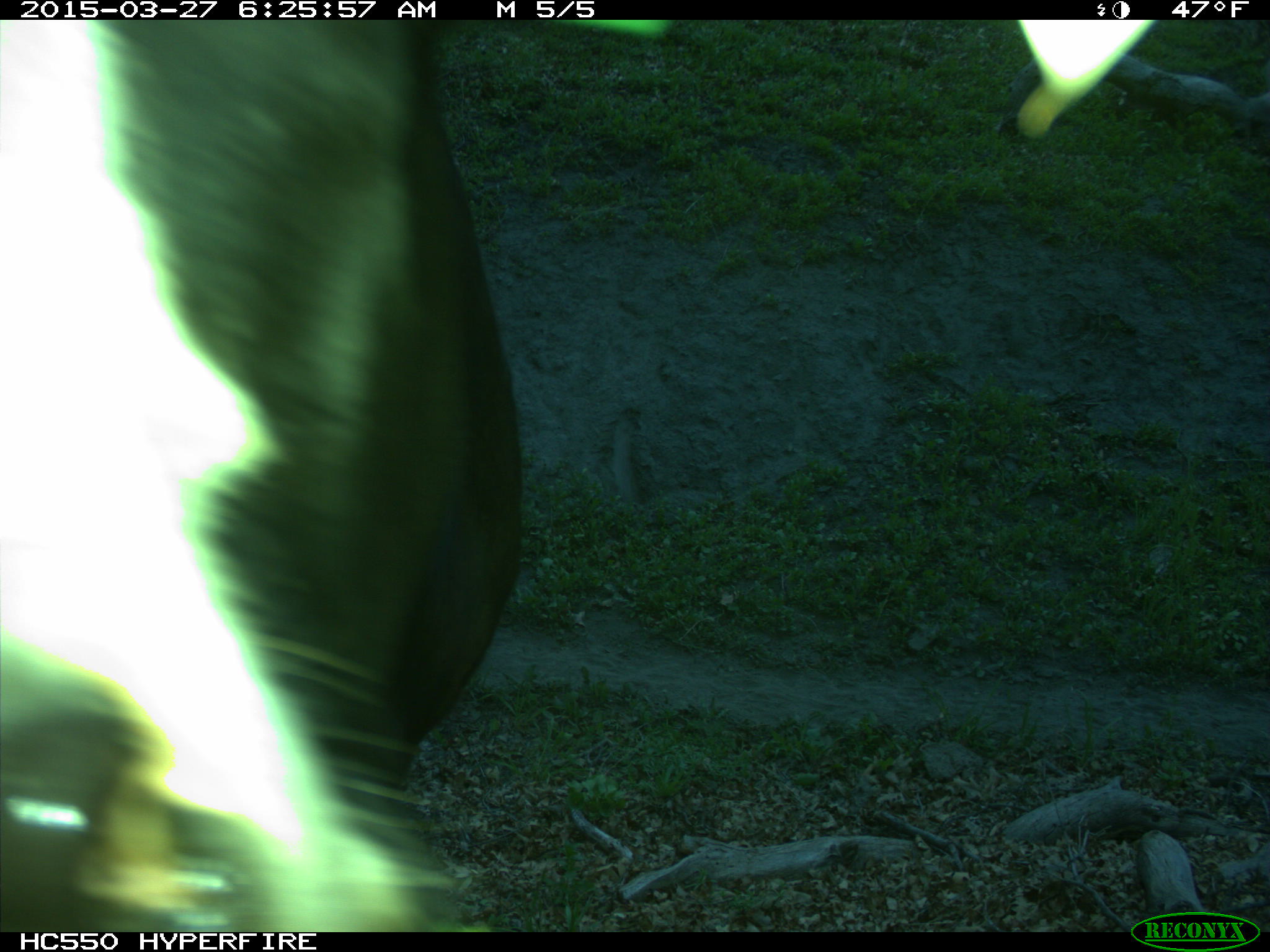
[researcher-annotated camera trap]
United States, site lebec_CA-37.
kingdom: Animalia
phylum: Chordata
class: Mammalia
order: Artiodactyla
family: Bovidae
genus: Bos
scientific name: Bos taurus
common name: domestic cow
Bos taurus (domestic cow).